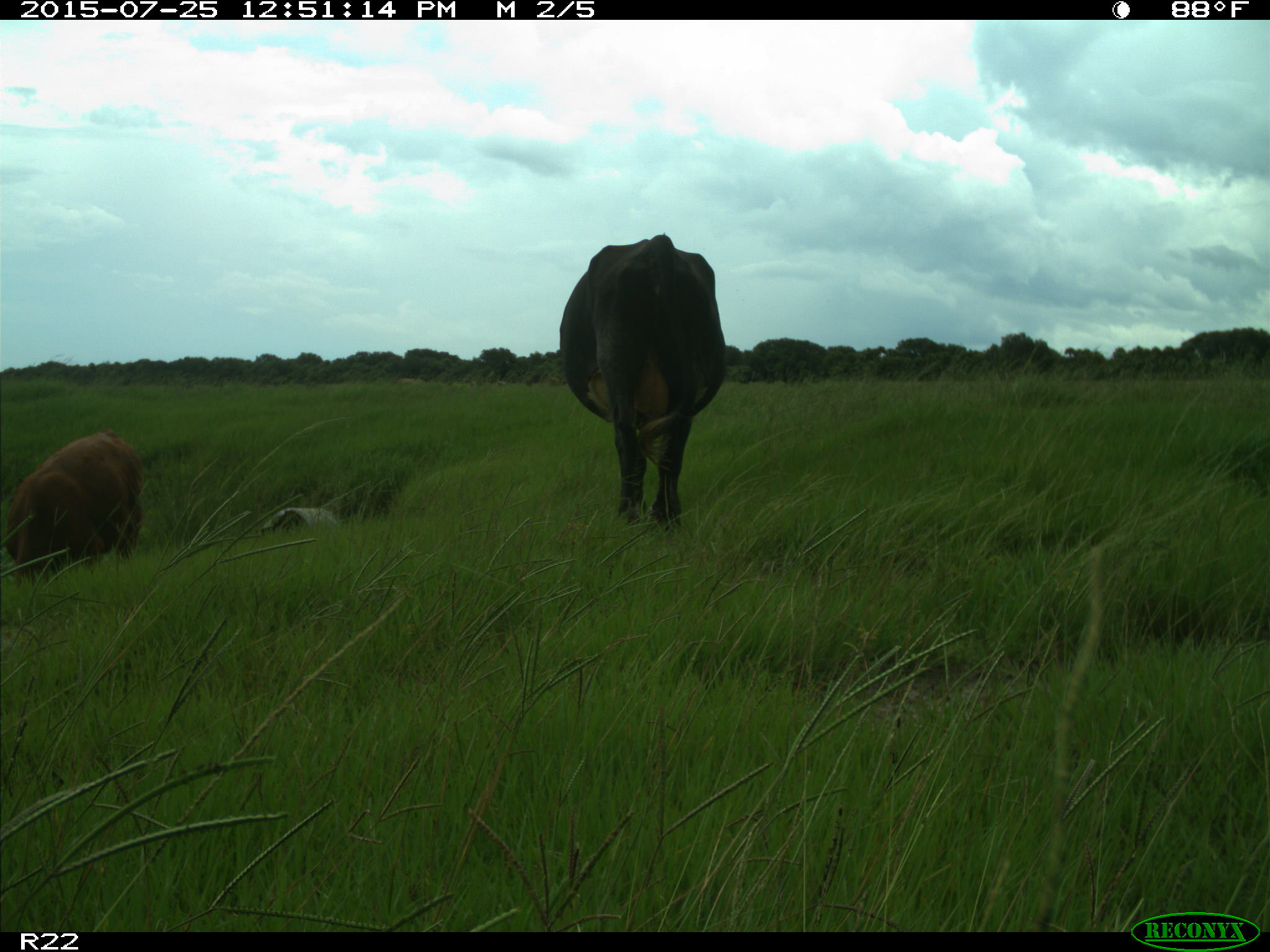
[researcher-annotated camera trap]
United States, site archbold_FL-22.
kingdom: Animalia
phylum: Chordata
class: Mammalia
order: Artiodactyla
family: Bovidae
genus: Bos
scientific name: Bos taurus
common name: domestic cow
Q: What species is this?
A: Bos taurus (domestic cow).